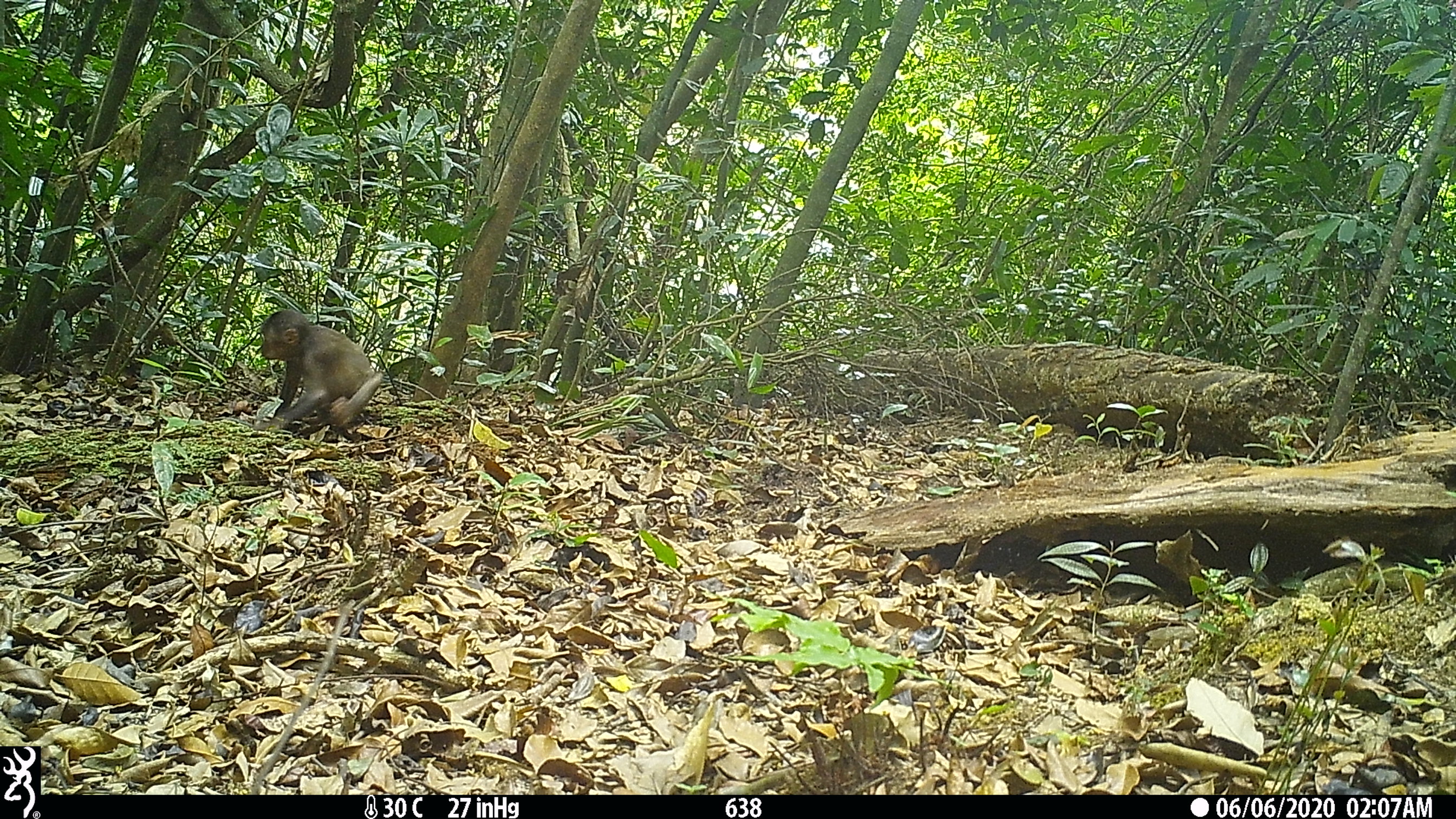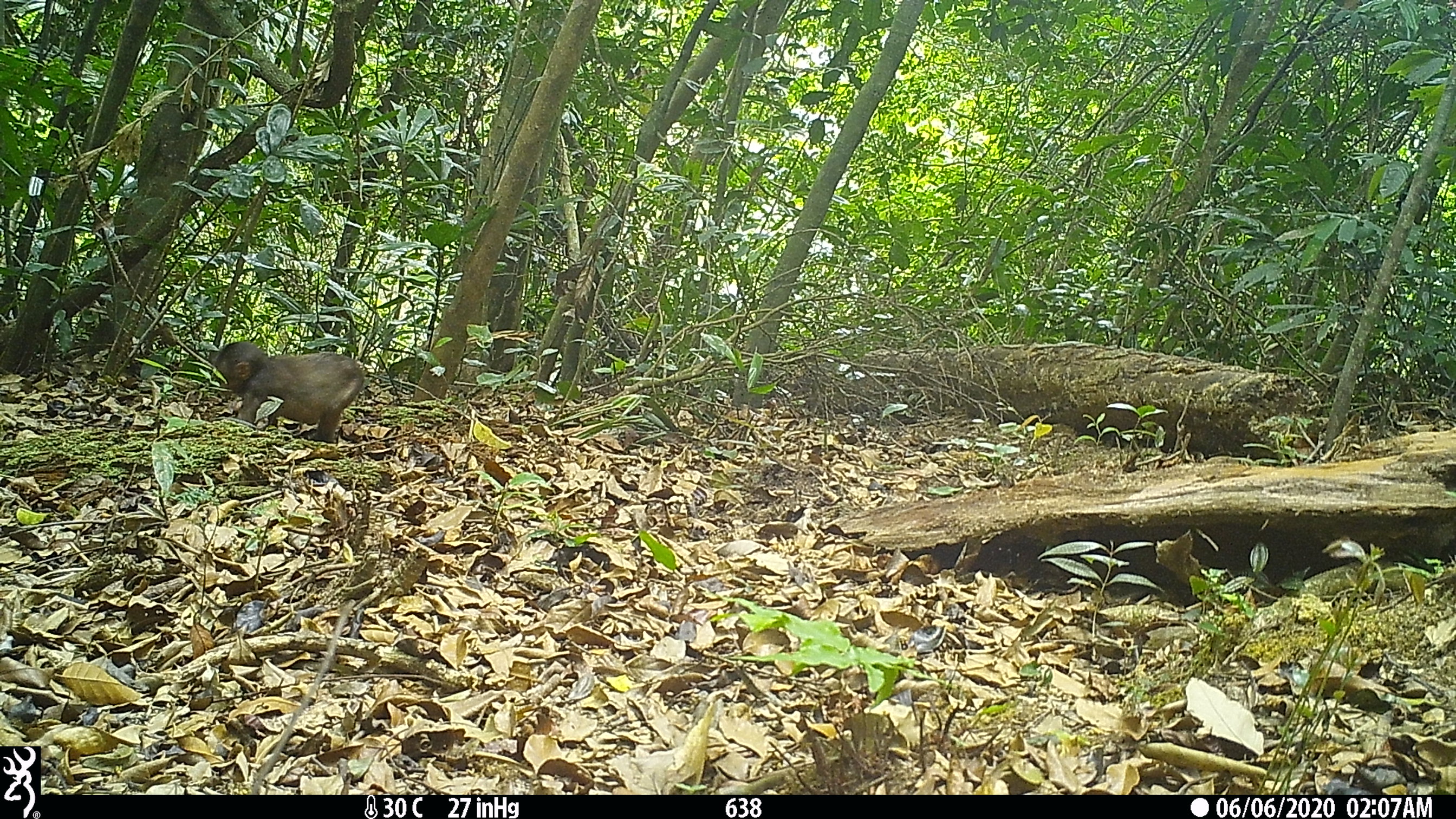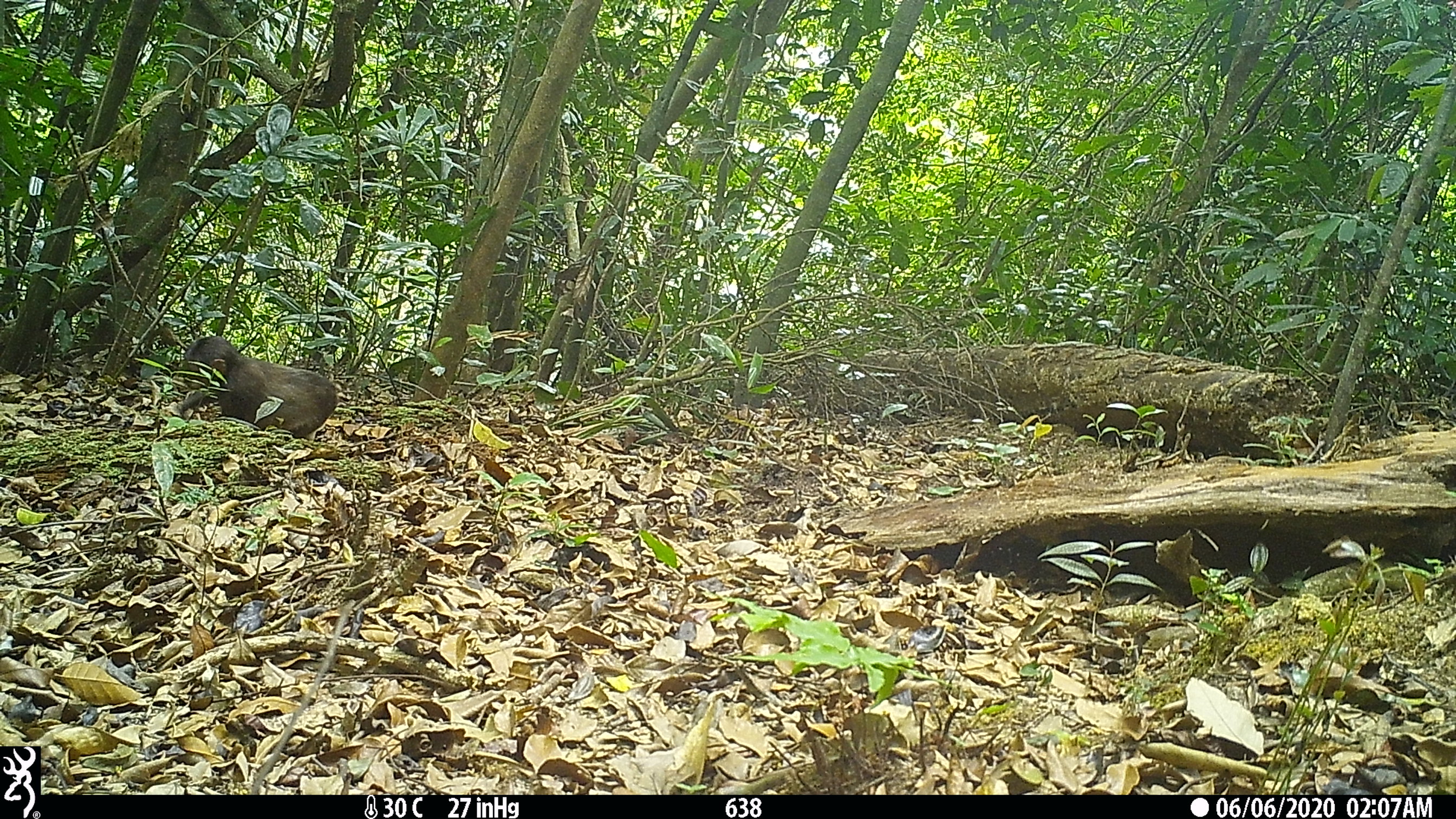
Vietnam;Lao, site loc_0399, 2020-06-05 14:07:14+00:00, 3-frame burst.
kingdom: Animalia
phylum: Chordata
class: Mammalia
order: Primates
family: Cercopithecidae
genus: Macaca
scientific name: Macaca arctoides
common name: stump-tailed macaque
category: stump tailed macaque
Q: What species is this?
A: Stump tailed macaque (stump-tailed macaque) (Macaca arctoides).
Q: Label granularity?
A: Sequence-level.